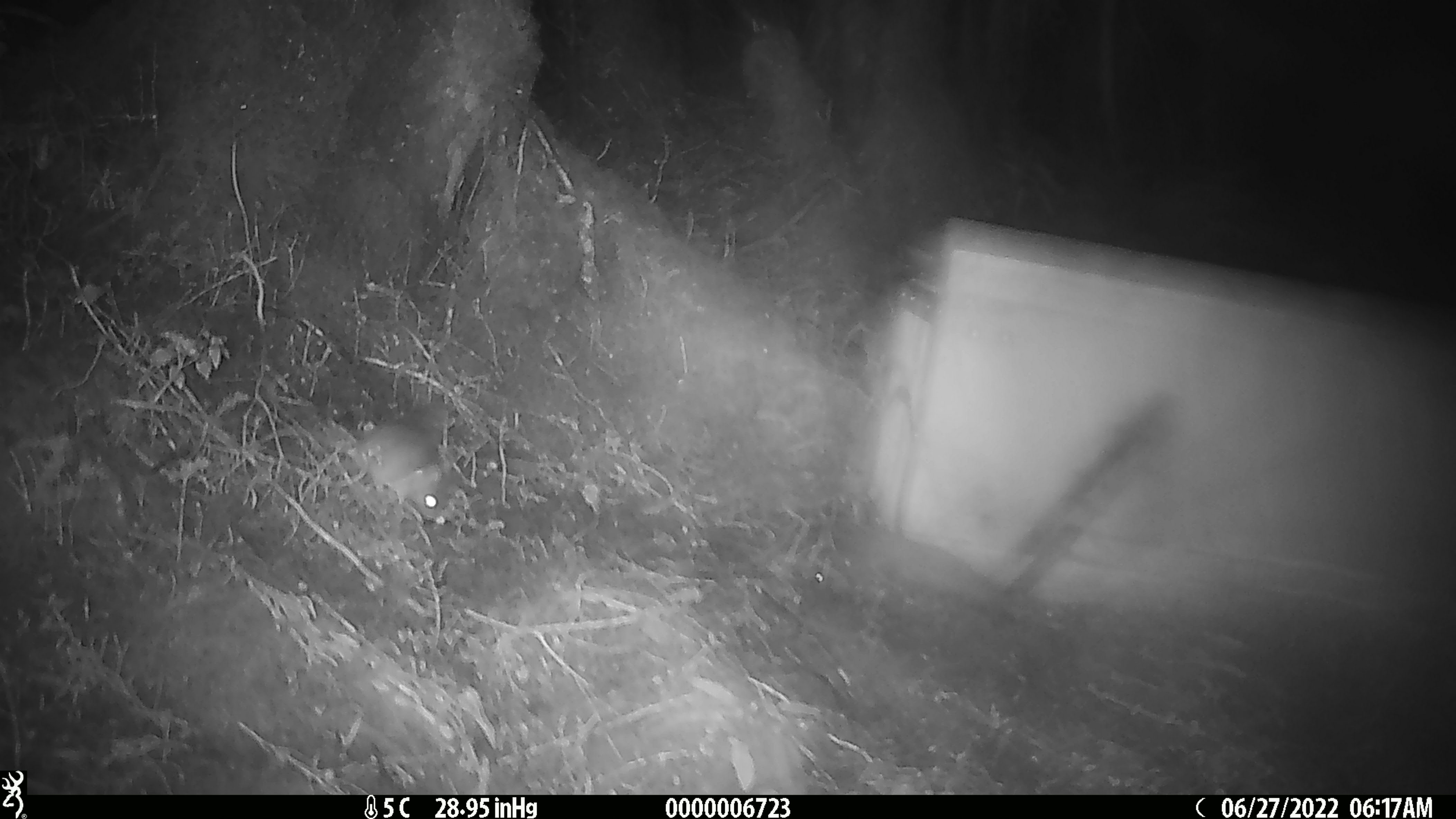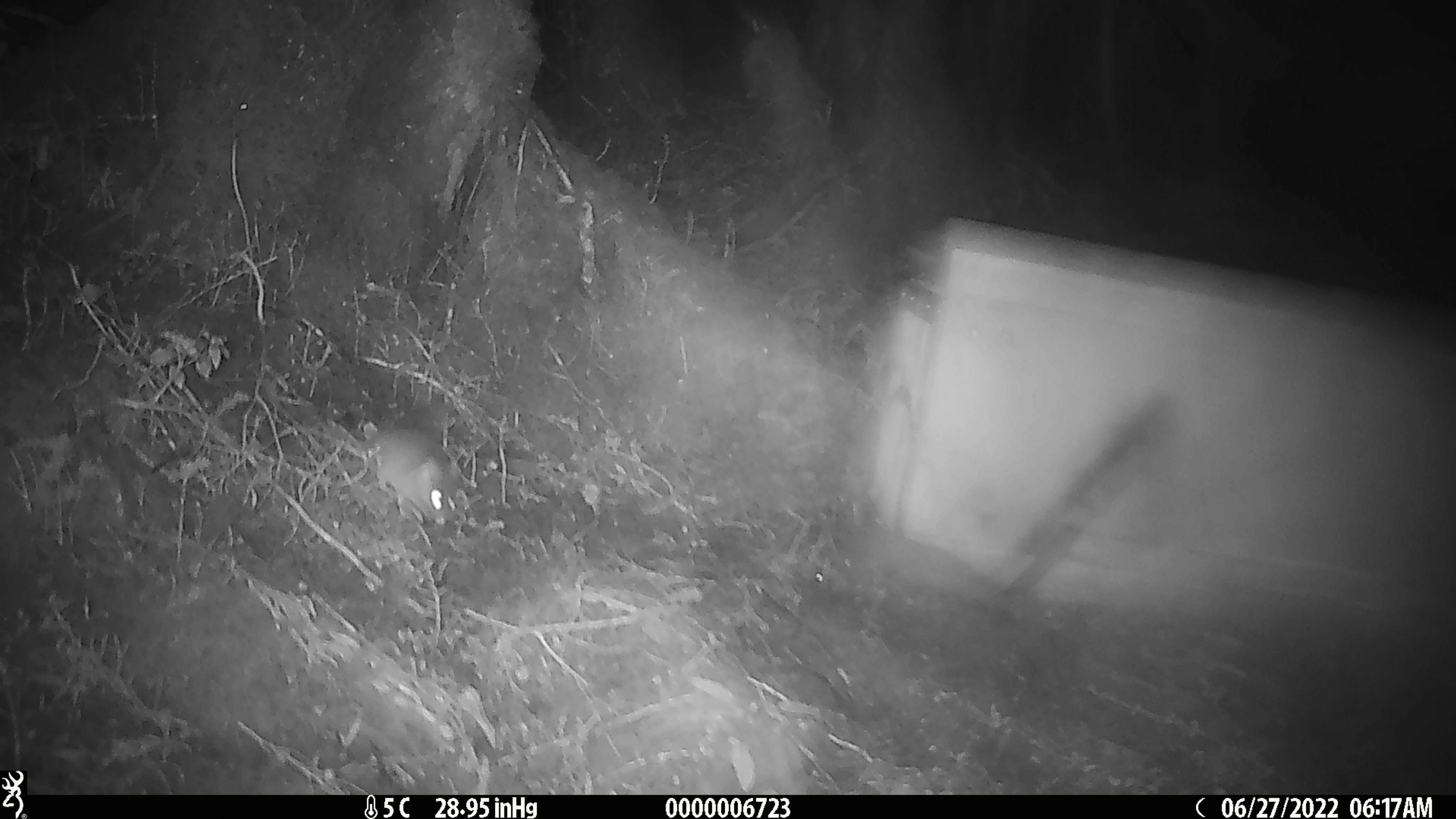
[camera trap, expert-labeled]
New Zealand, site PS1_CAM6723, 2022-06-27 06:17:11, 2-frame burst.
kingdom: Animalia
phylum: Chordata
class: Mammalia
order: Rodentia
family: Muridae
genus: Mus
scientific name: Mus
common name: mouse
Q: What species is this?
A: Mouse (Mus).